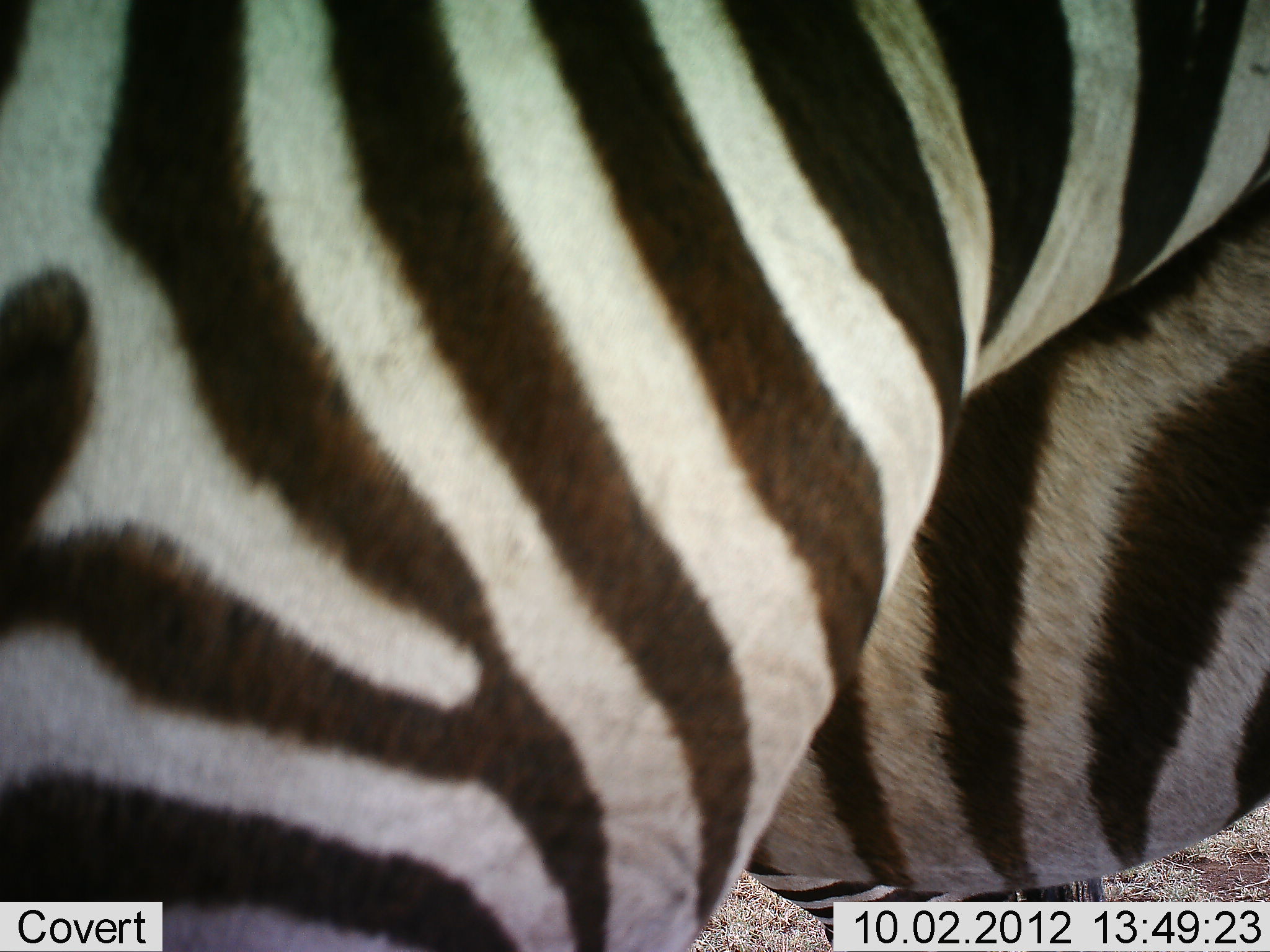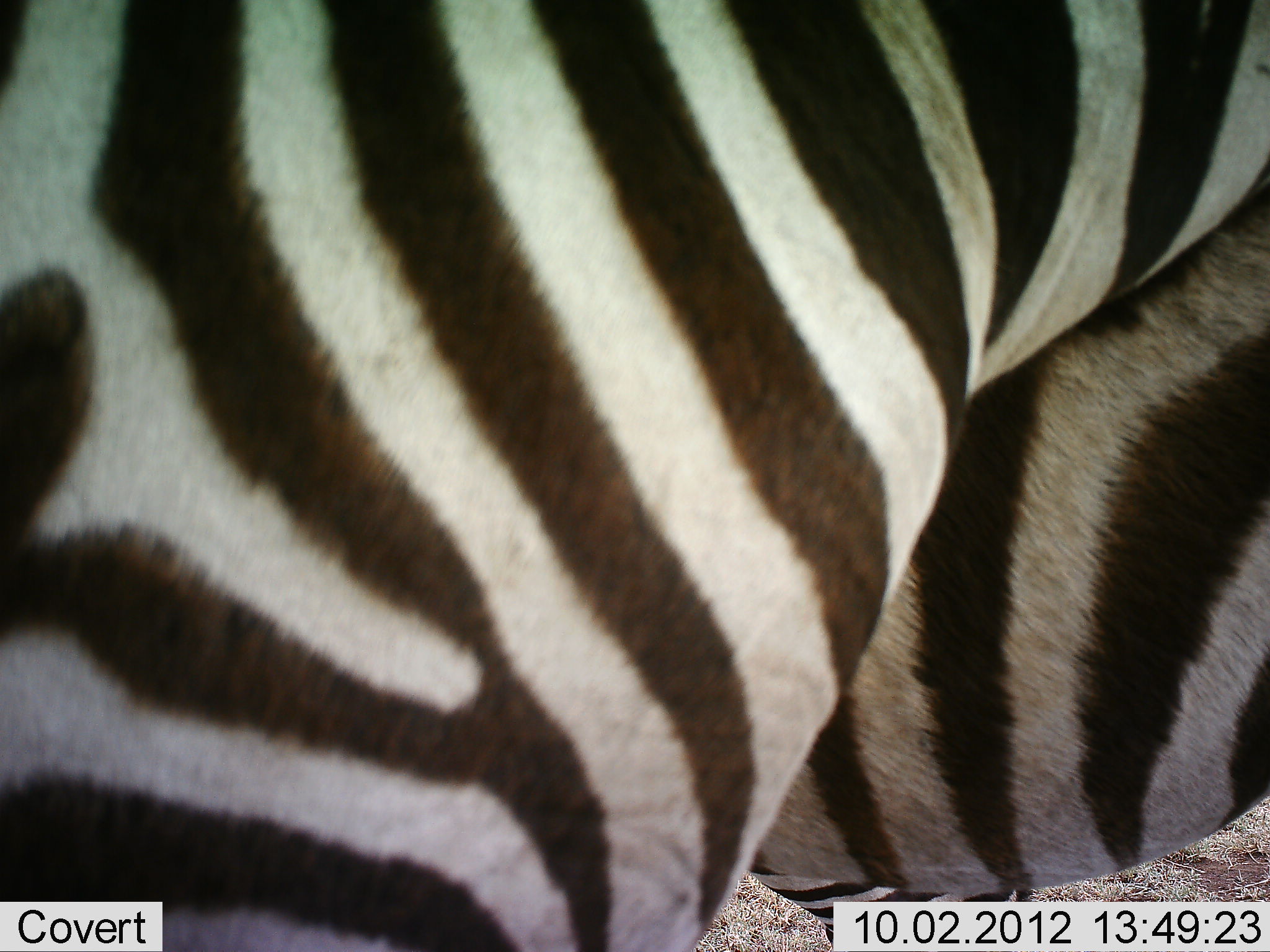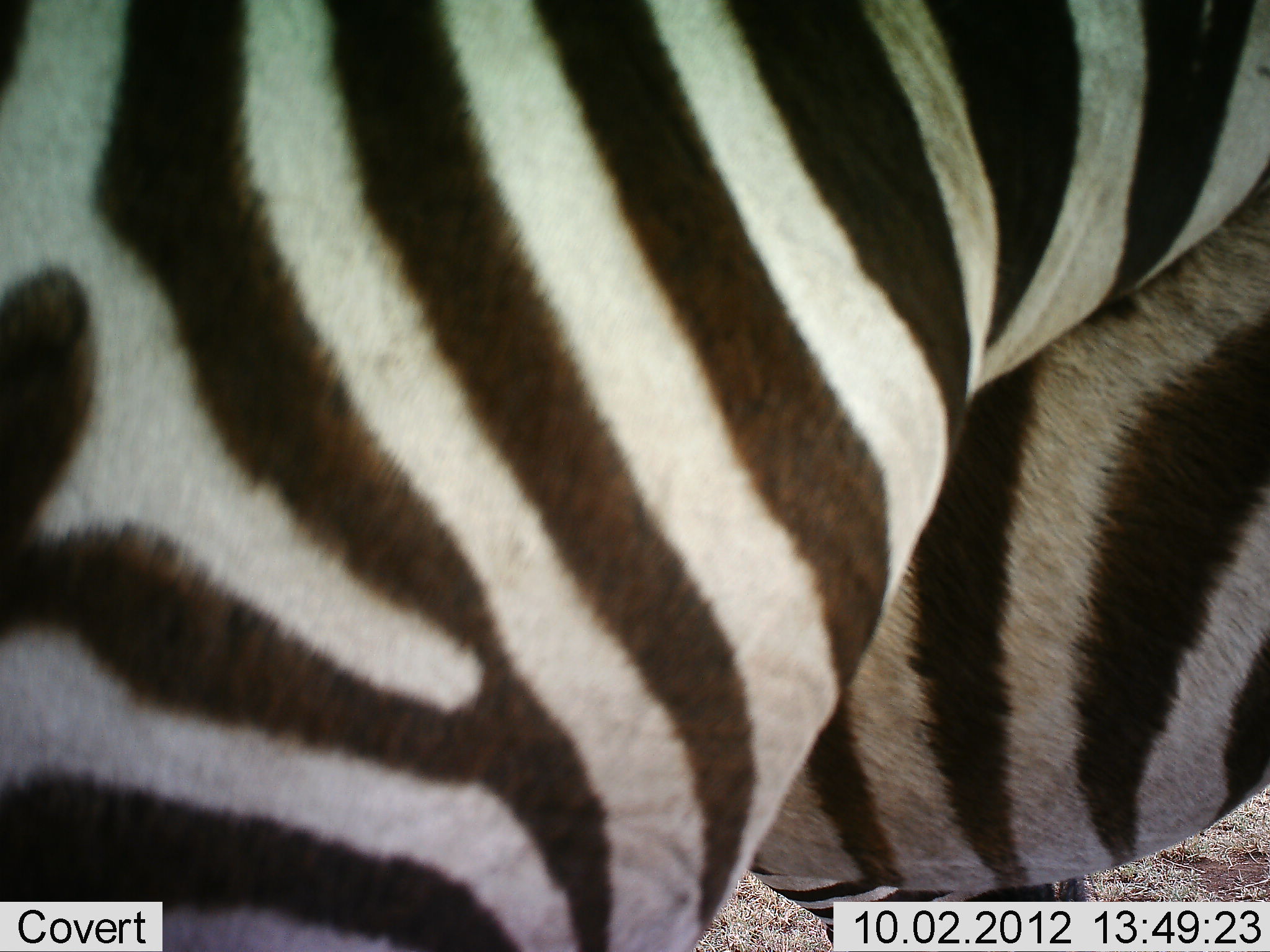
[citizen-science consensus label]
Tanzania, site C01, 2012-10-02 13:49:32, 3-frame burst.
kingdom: Animalia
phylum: Chordata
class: Mammalia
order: Perissodactyla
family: Equidae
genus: Equus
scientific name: Equus quagga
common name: plains zebra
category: zebra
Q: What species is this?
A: Zebra (plains zebra) (Equus quagga).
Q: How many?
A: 2.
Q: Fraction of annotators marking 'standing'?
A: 100%.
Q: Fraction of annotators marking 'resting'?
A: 0%.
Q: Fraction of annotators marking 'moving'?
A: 0%.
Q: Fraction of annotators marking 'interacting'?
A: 0%.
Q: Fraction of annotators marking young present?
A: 0%.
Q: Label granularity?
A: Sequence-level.